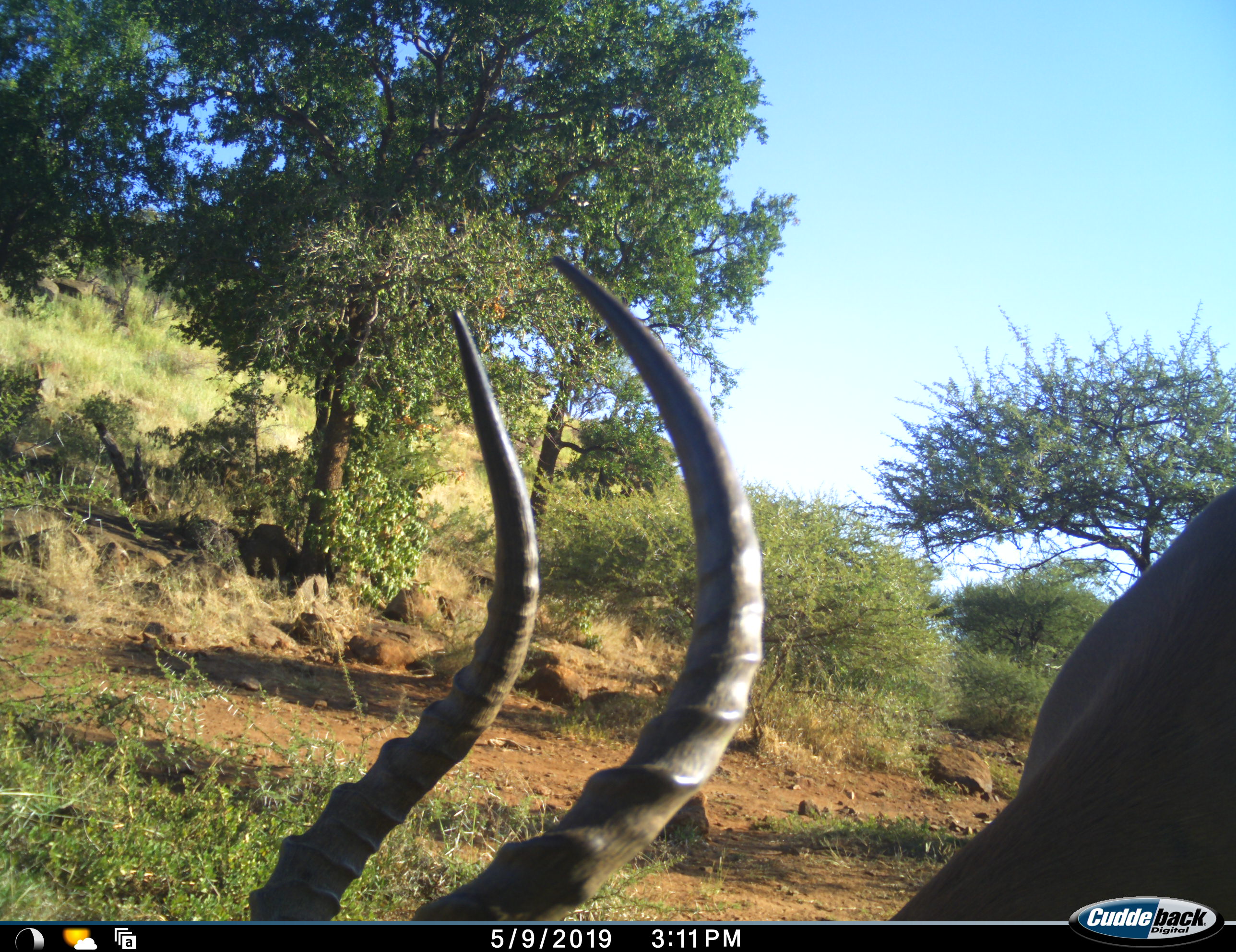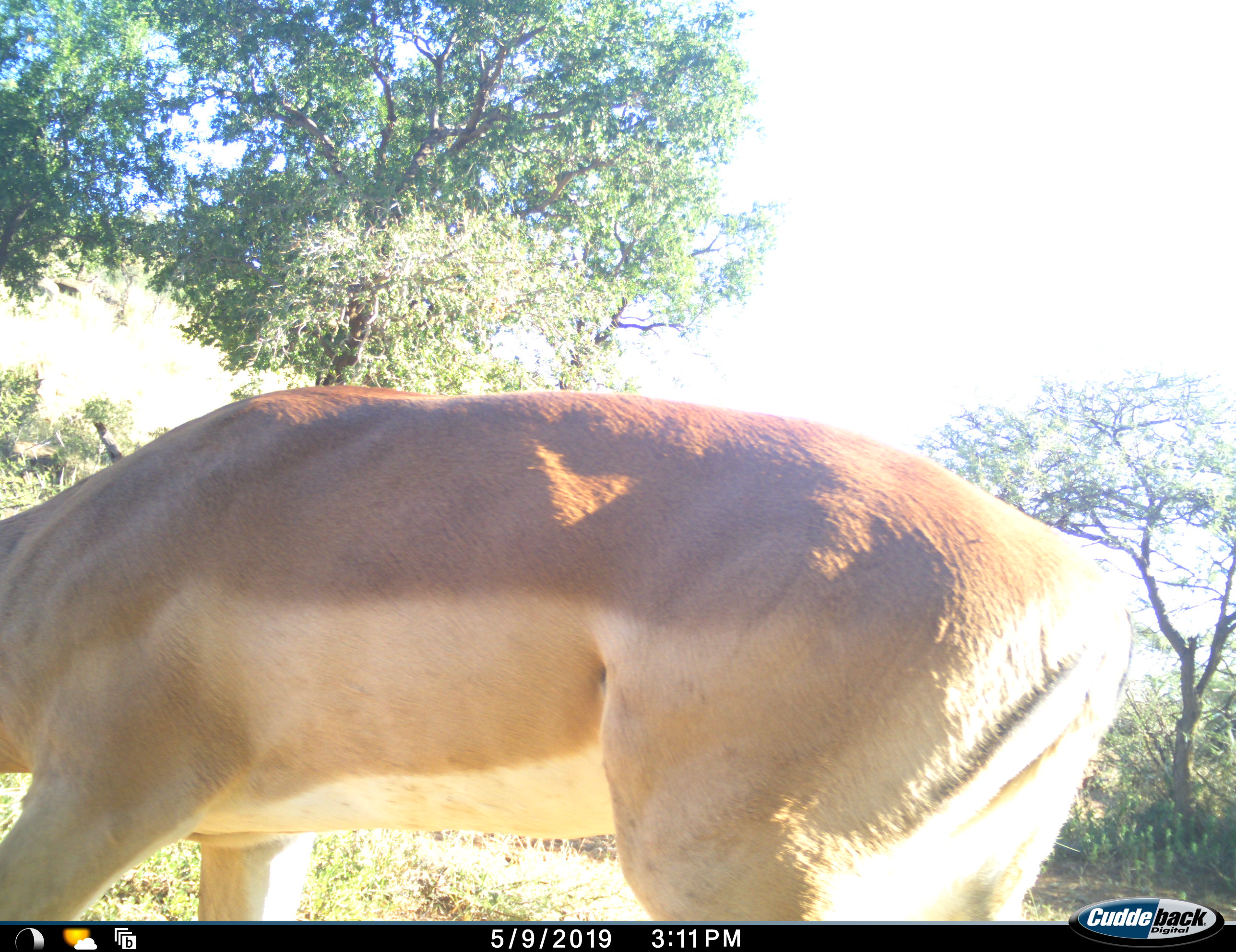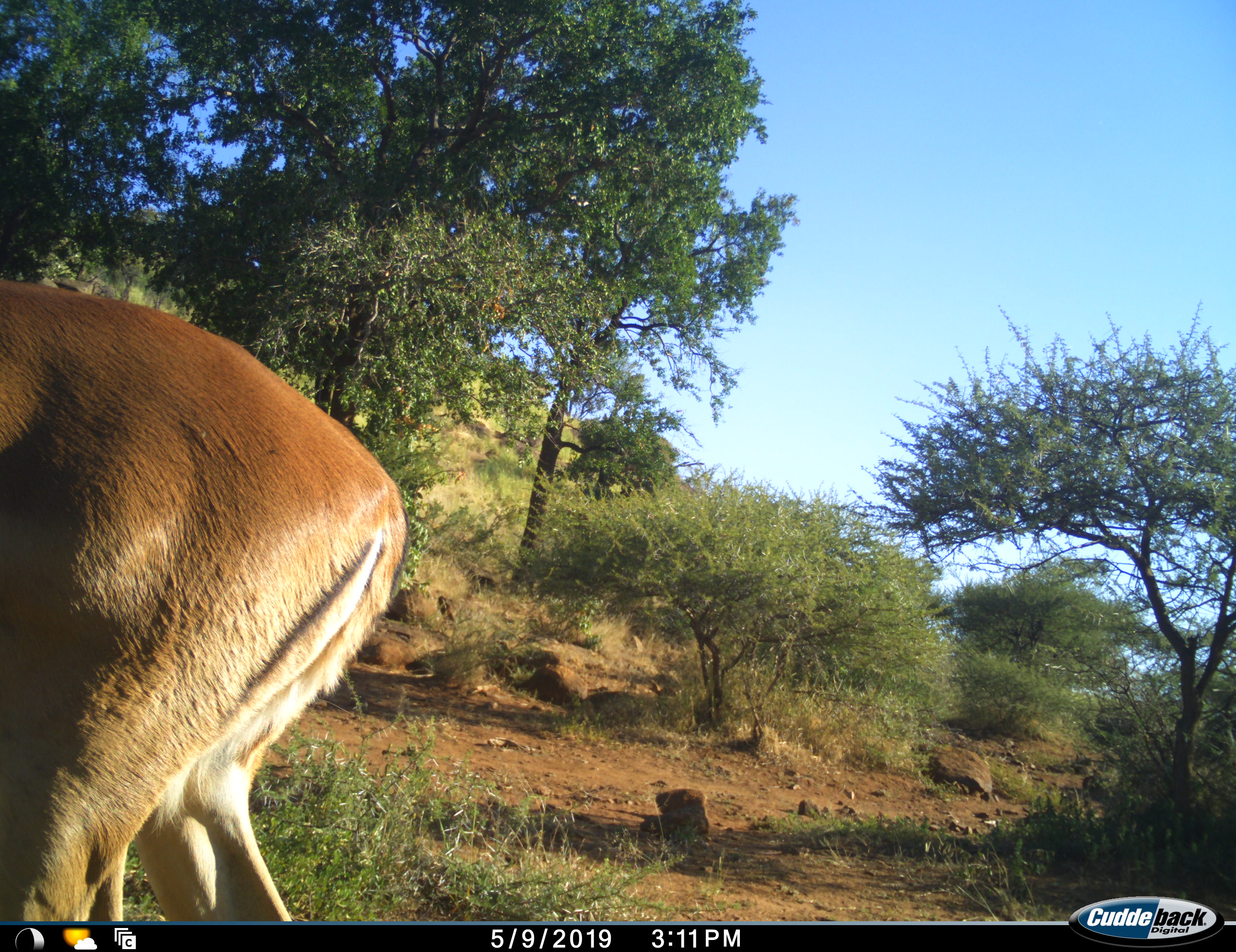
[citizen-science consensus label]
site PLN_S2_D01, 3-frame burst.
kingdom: Animalia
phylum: Chordata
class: Mammalia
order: Artiodactyla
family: Bovidae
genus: Aepyceros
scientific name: Aepyceros melampus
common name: impala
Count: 1.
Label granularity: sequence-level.